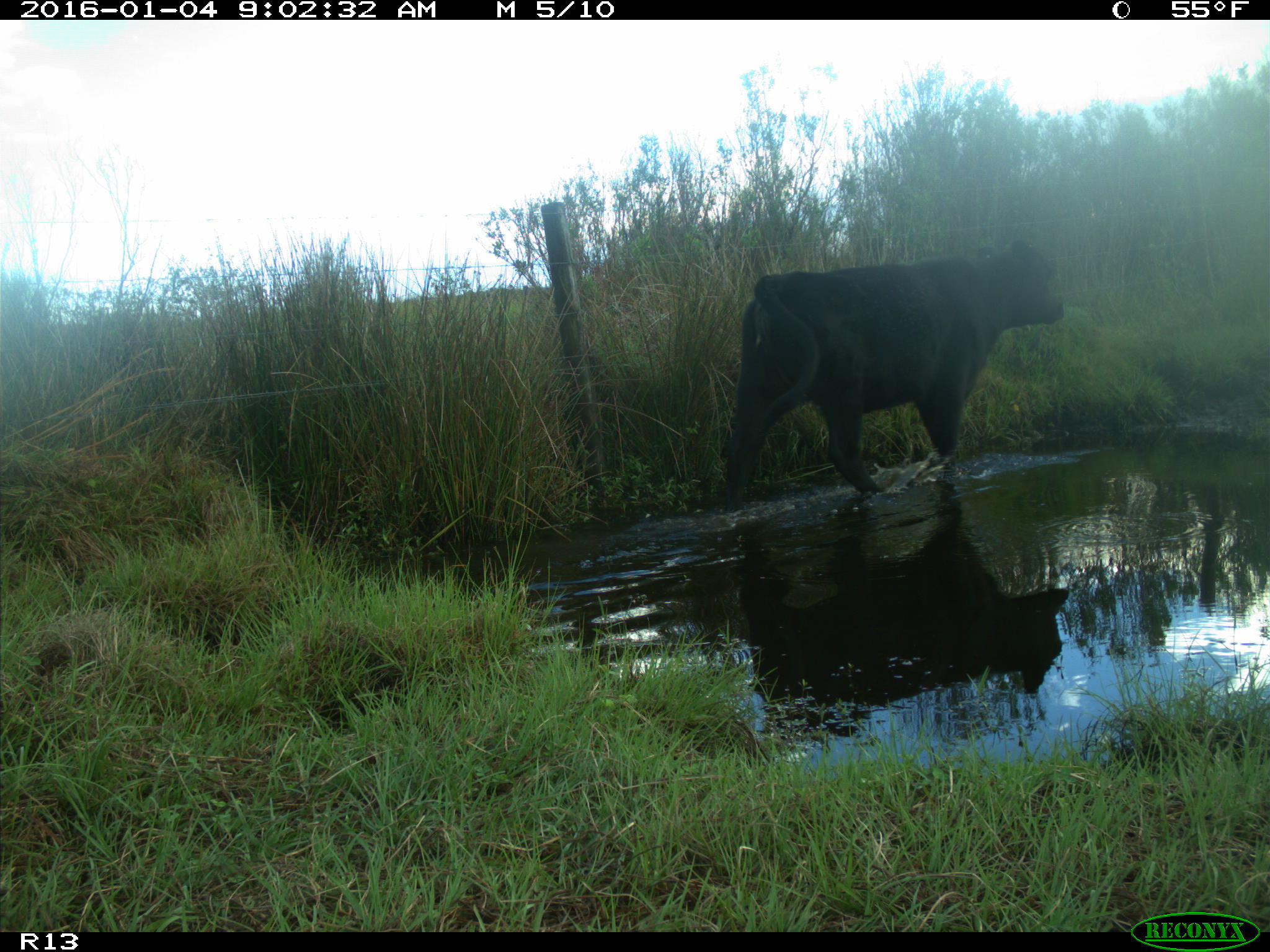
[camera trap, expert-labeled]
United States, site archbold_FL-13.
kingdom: Animalia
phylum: Chordata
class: Mammalia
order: Artiodactyla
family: Bovidae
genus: Bos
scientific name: Bos taurus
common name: domestic cow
Bos taurus (domestic cow).